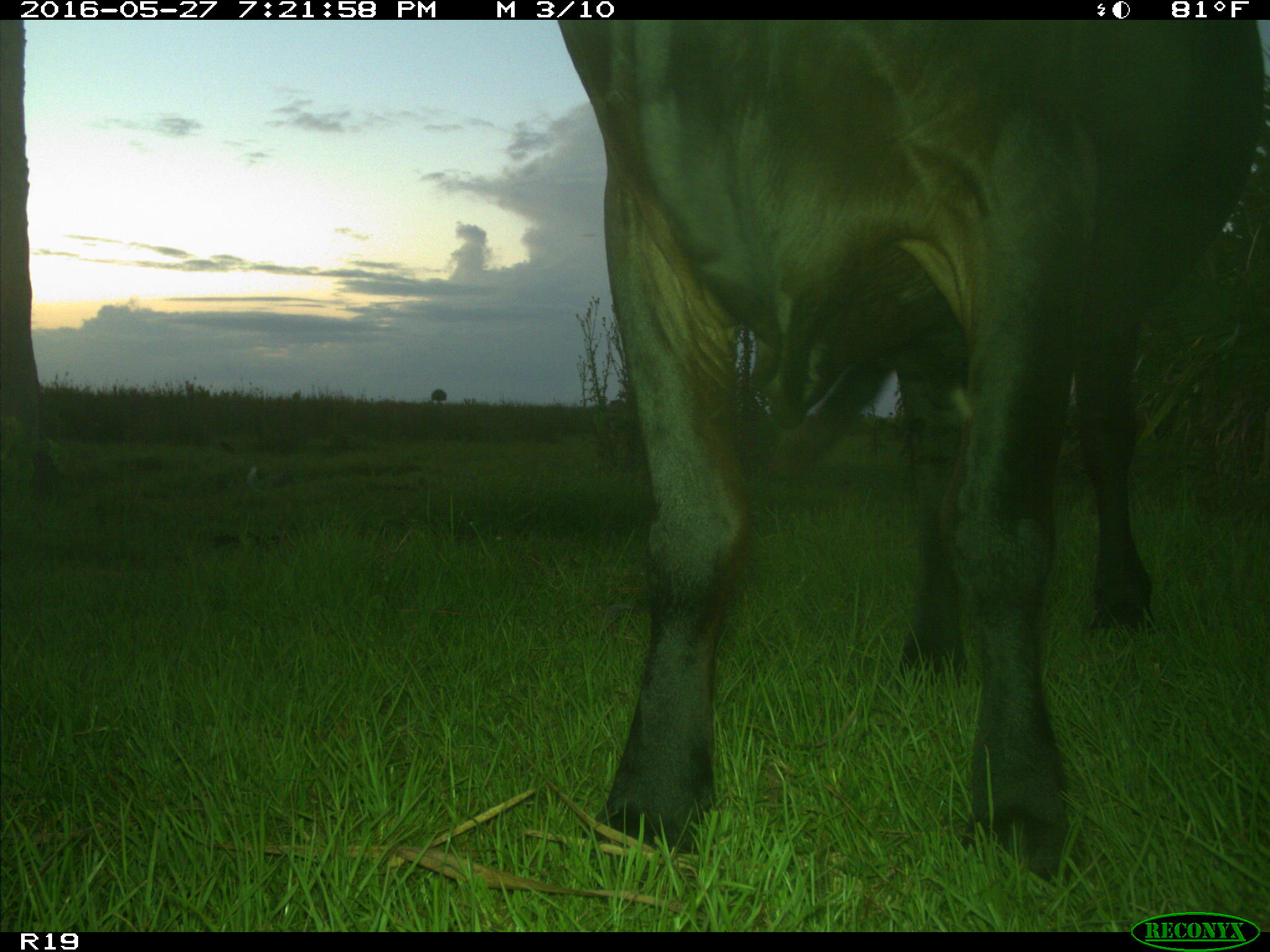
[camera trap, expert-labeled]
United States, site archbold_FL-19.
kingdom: Animalia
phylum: Chordata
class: Mammalia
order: Artiodactyla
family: Bovidae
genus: Bos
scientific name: Bos taurus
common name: domestic cow